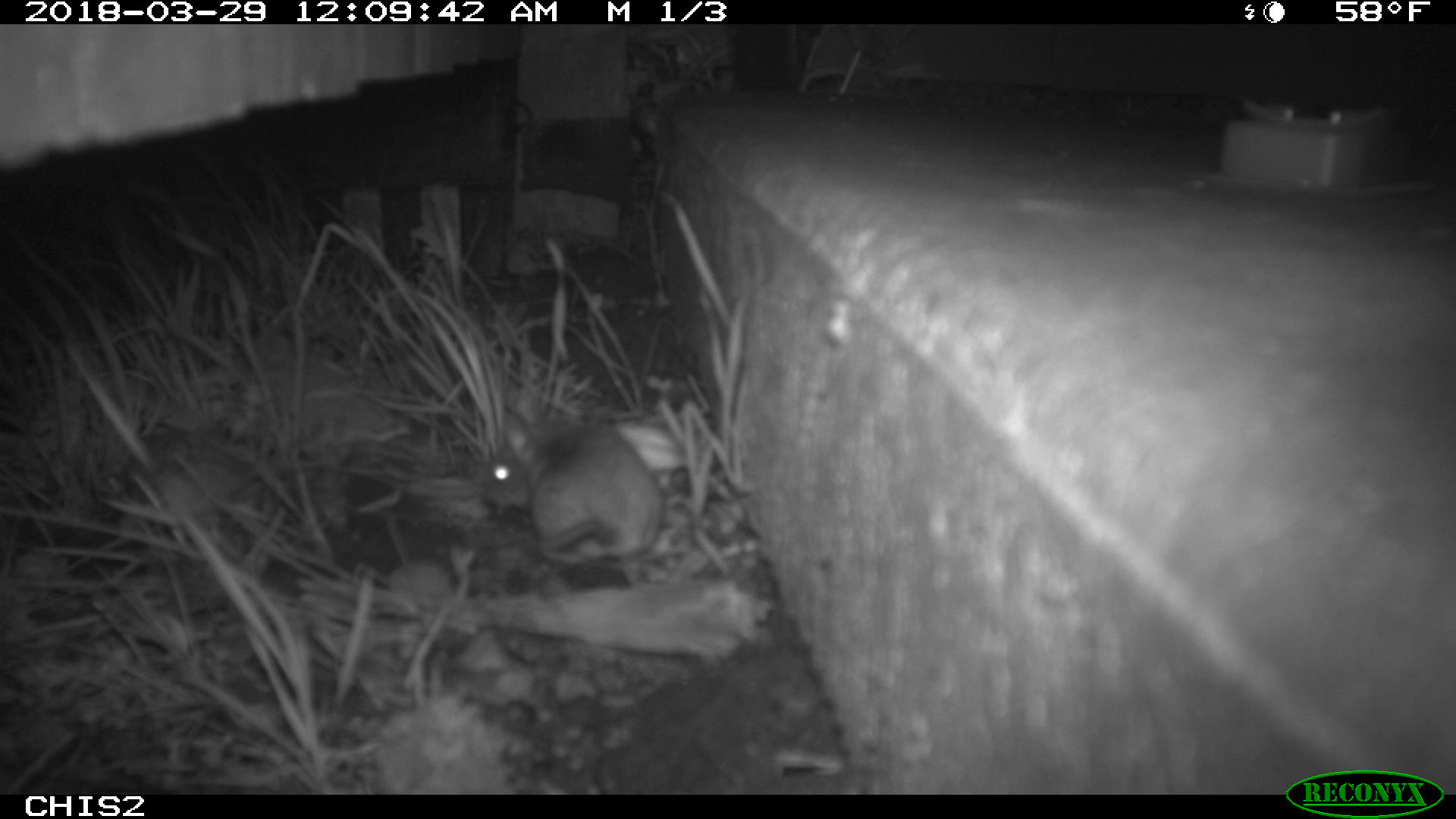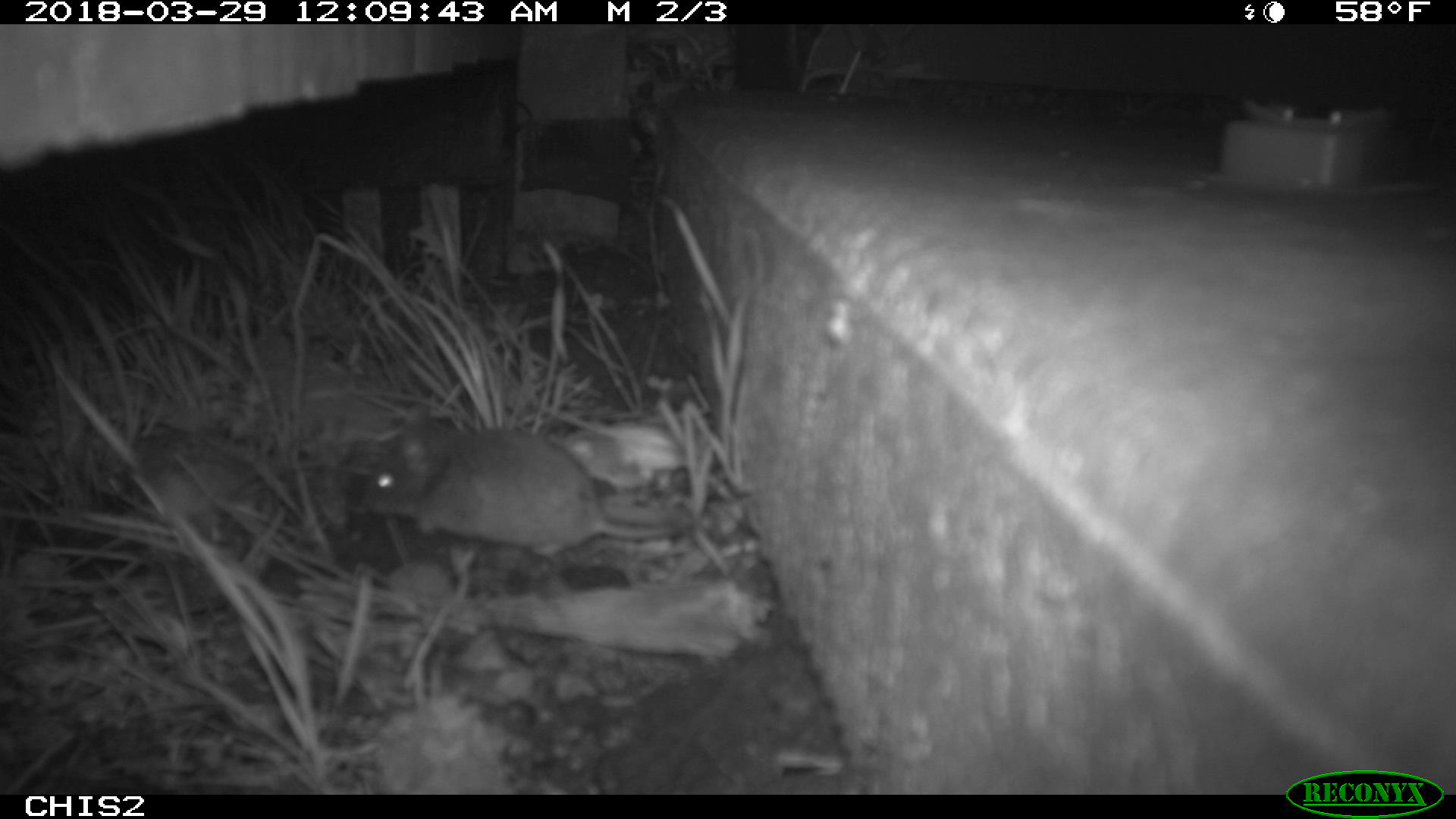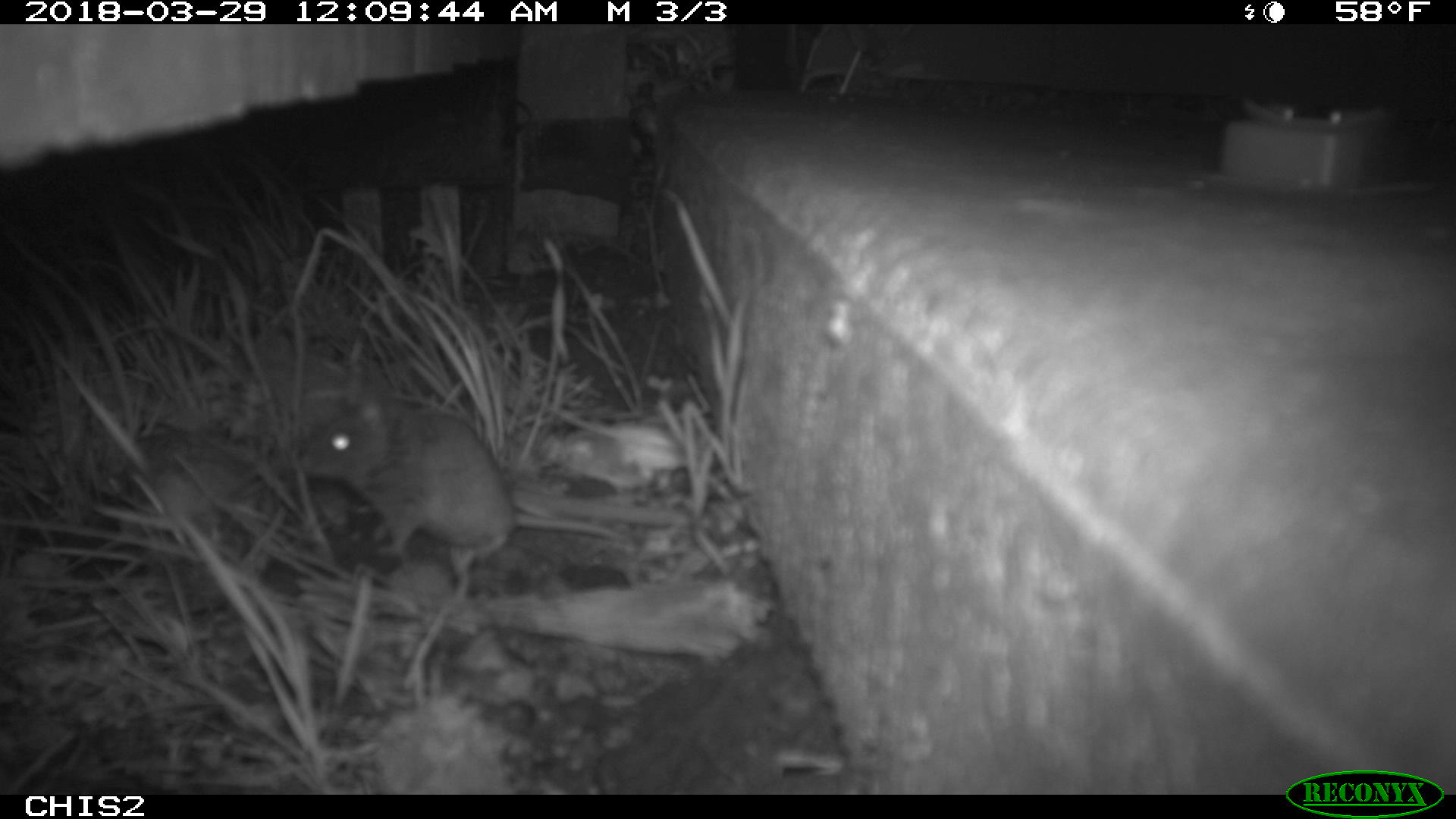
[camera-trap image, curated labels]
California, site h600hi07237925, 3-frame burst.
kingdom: Animalia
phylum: Chordata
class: Mammalia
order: Rodentia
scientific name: Rodentia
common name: rodent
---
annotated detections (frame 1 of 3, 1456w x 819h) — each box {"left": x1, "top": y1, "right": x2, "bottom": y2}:
rodent: {"left": 487, "top": 391, "right": 667, "bottom": 567}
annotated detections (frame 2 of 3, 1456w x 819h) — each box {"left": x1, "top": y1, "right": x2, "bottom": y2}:
rodent: {"left": 362, "top": 406, "right": 683, "bottom": 554}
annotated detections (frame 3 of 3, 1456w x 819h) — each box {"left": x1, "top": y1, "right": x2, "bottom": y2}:
rodent: {"left": 296, "top": 397, "right": 623, "bottom": 560}